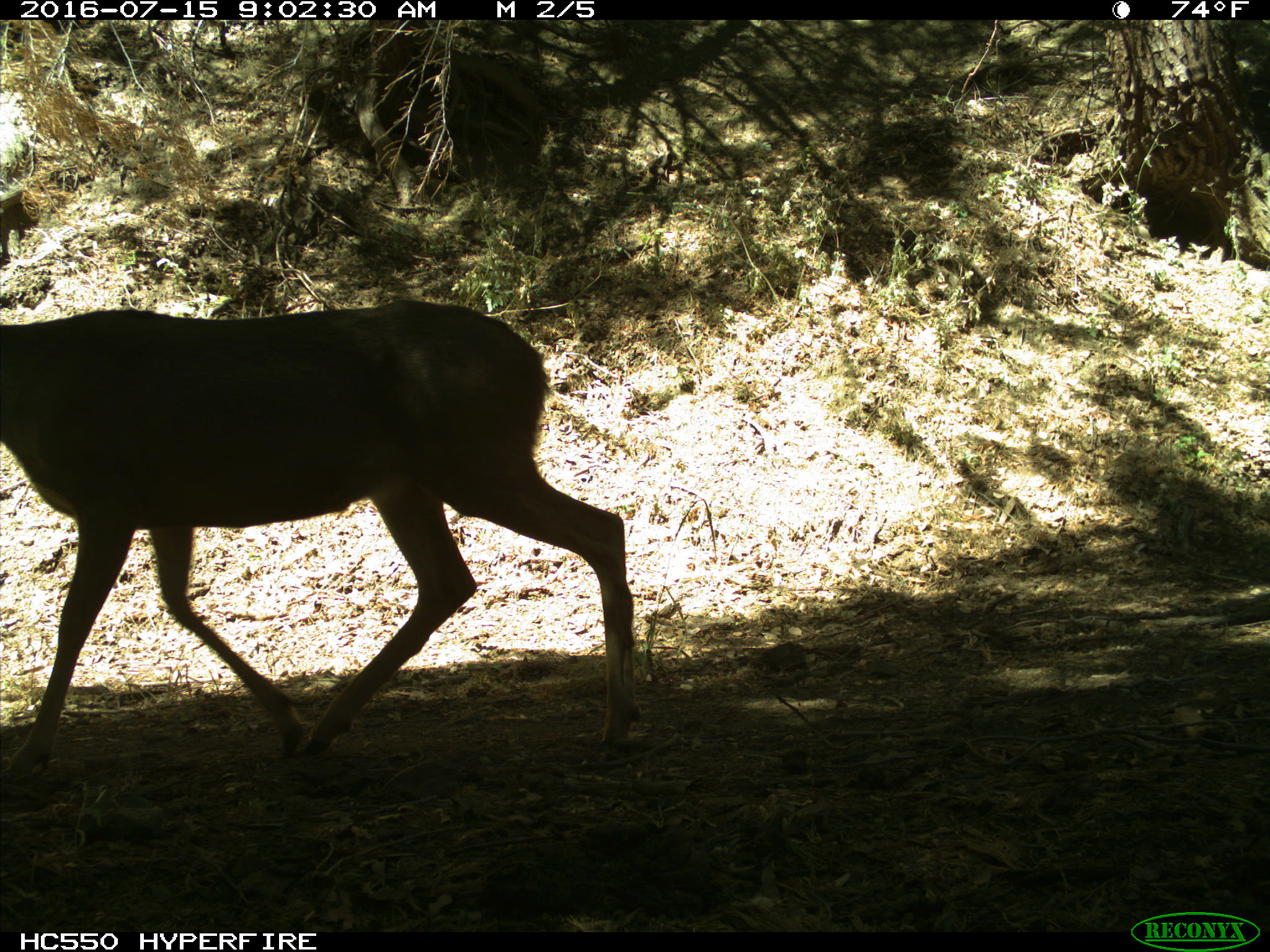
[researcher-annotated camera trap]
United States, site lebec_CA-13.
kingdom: Animalia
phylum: Chordata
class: Mammalia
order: Artiodactyla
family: Cervidae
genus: Odocoileus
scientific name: Odocoileus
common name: deer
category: unidentified deer